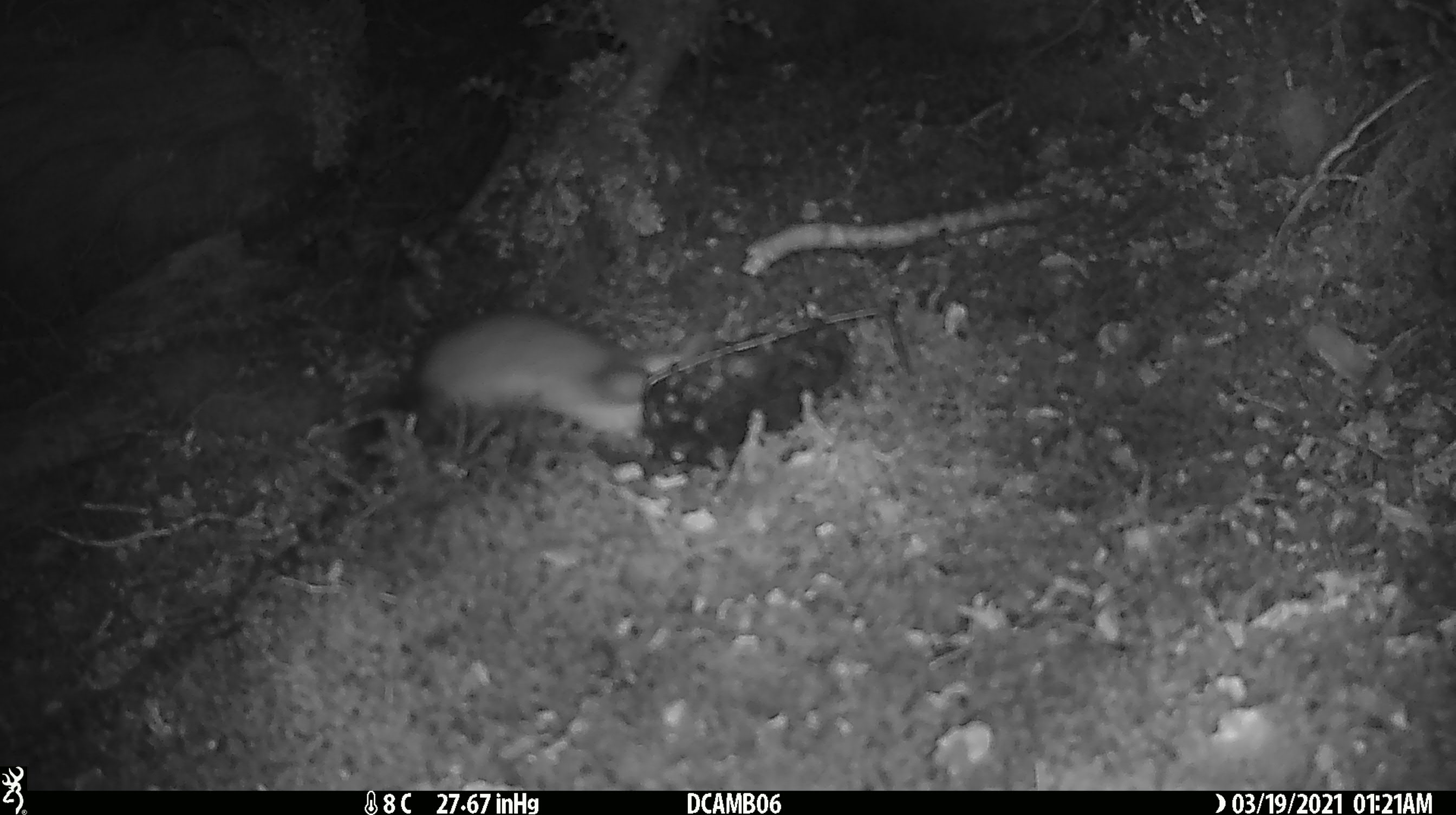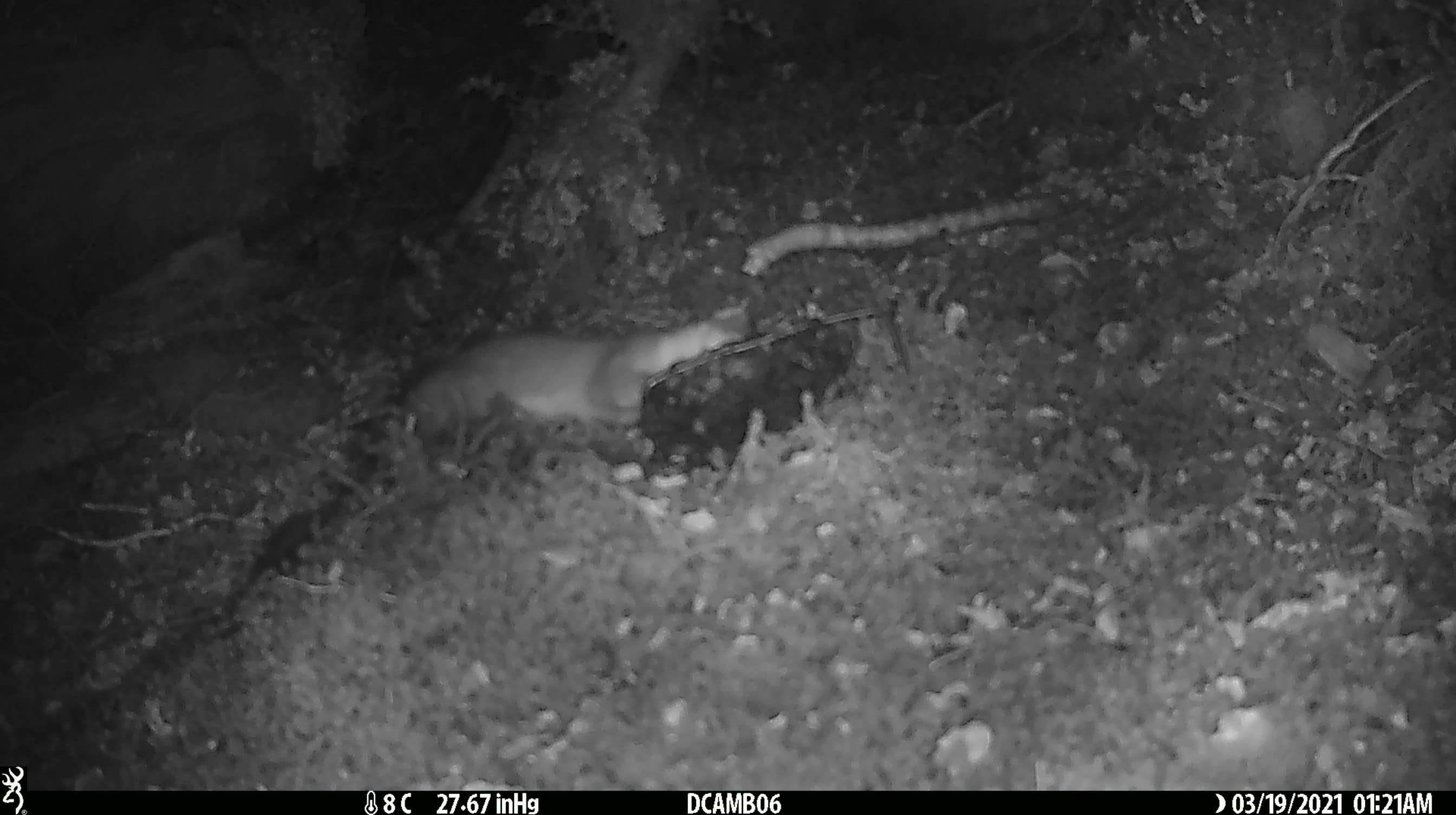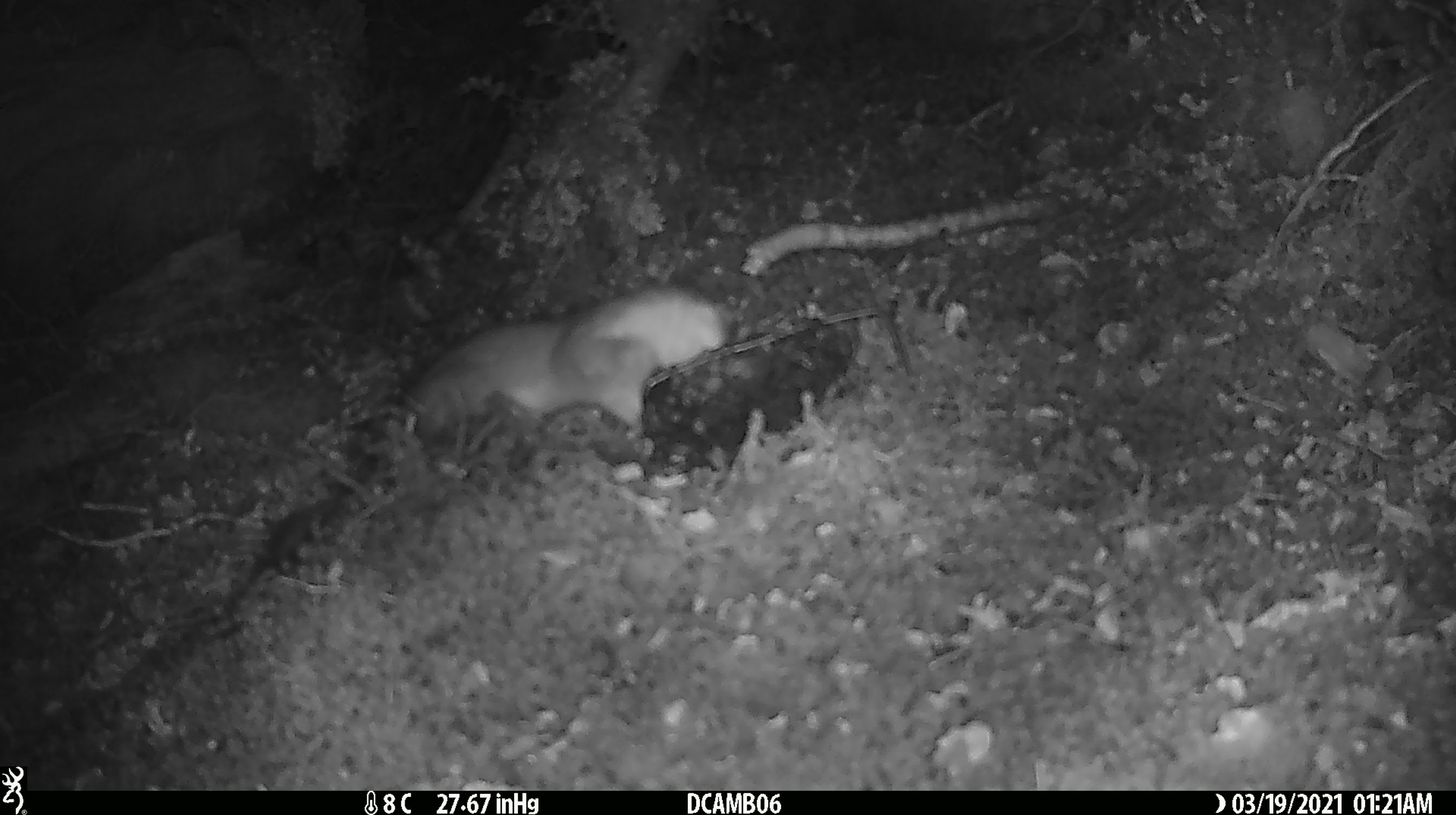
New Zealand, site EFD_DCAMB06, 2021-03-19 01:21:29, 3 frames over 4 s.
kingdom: Animalia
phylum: Chordata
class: Mammalia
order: Carnivora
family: Mustelidae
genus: Mustela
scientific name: Mustela erminea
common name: stoat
Stoat (Mustela erminea).